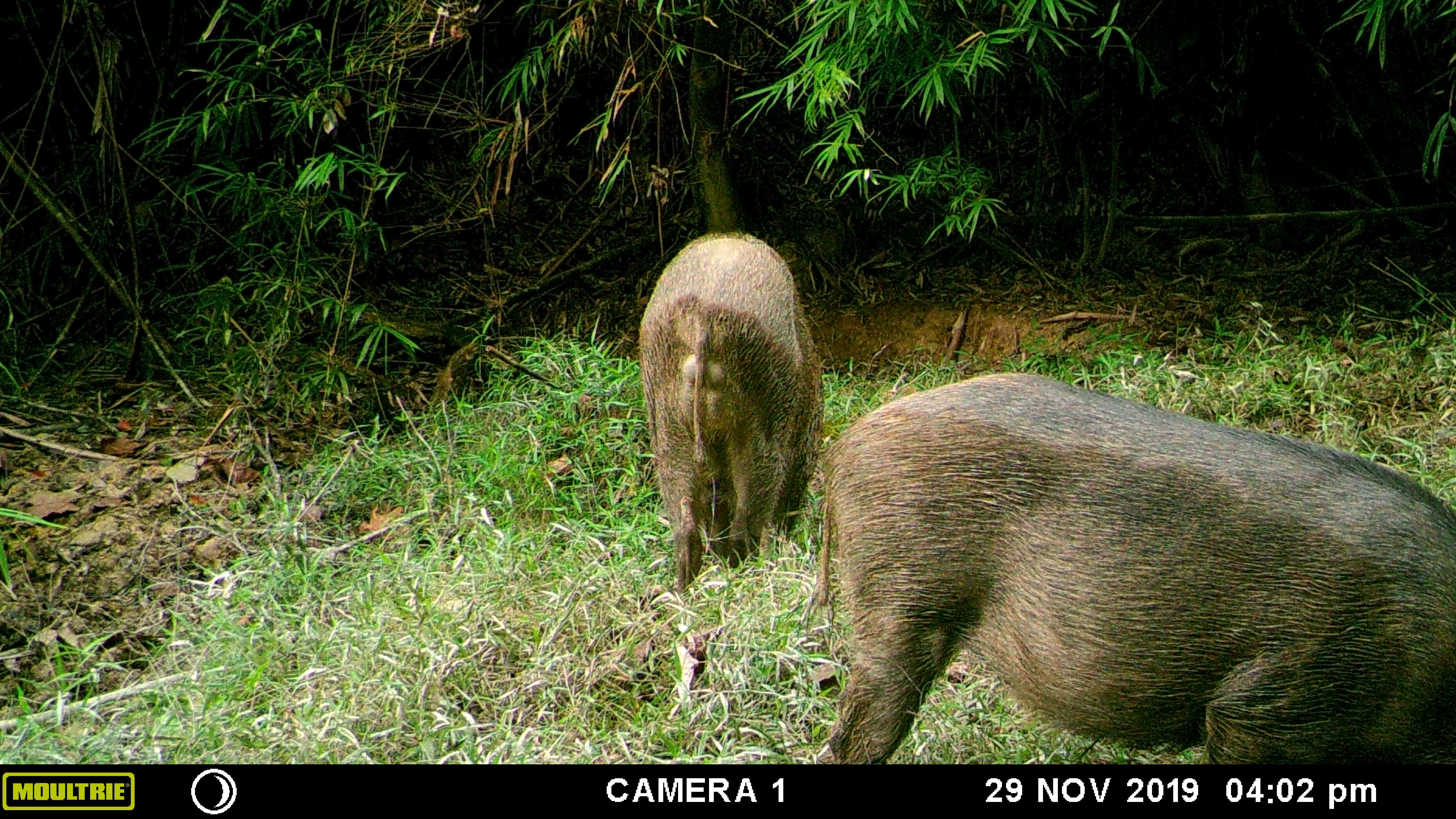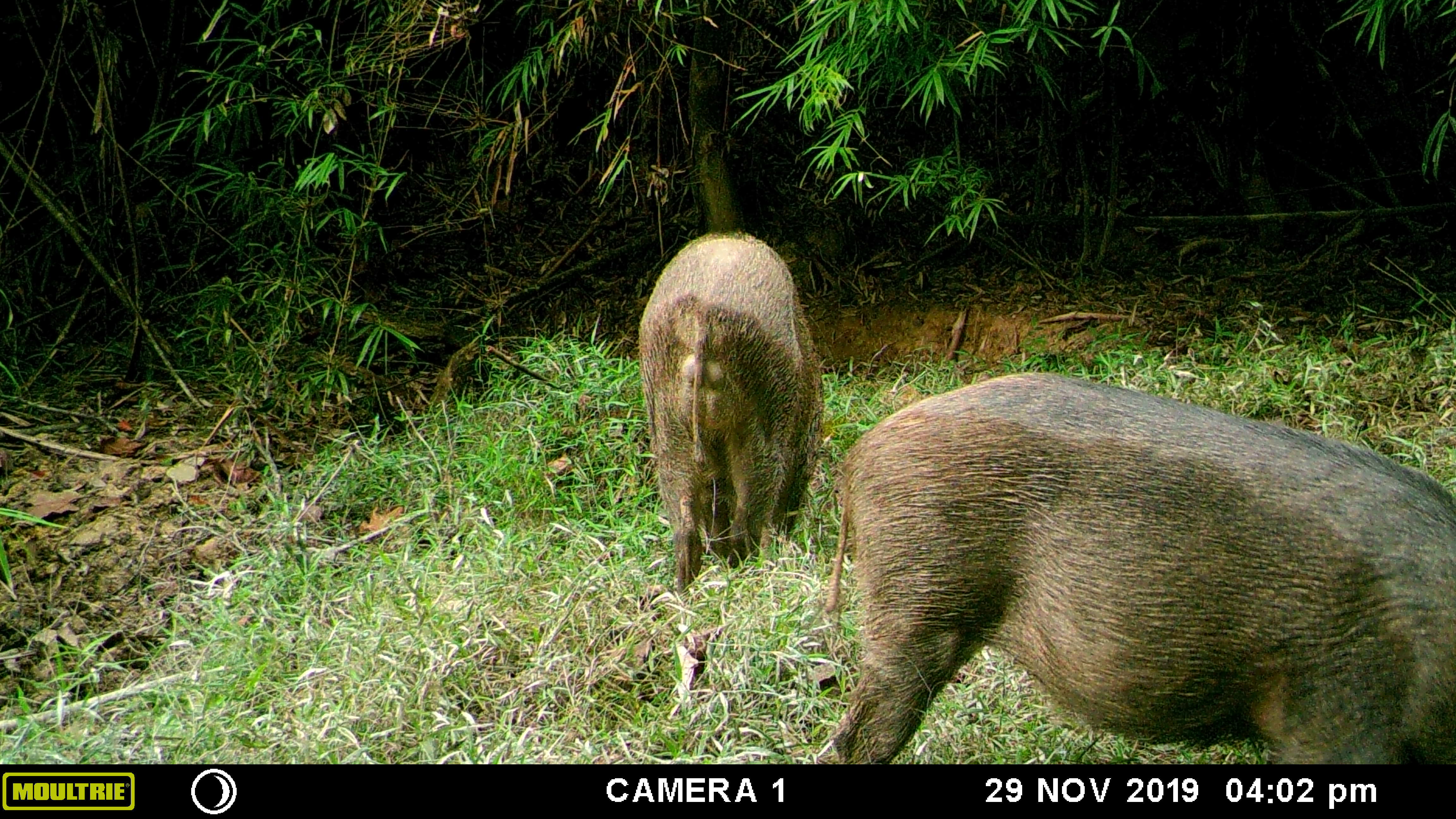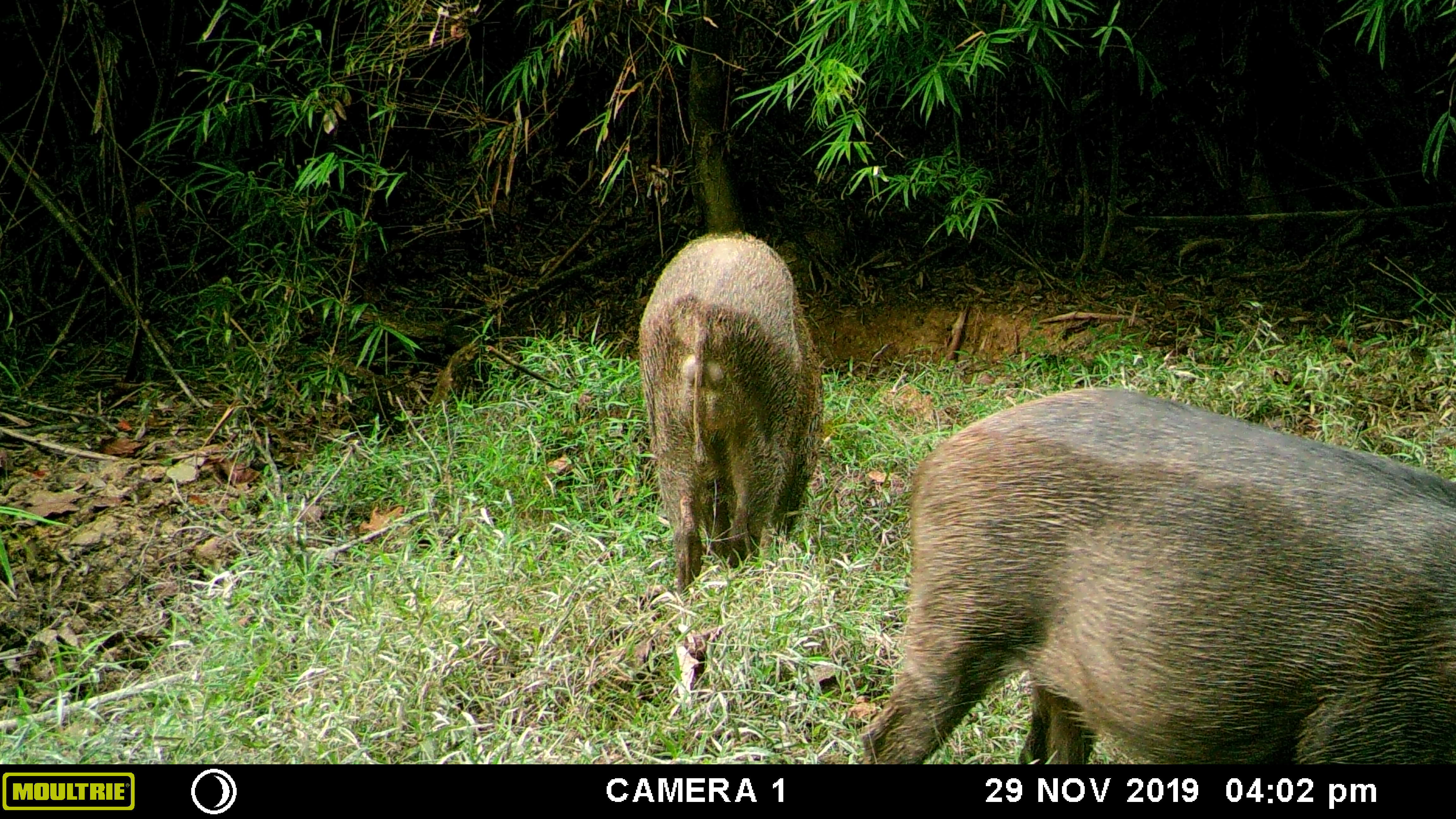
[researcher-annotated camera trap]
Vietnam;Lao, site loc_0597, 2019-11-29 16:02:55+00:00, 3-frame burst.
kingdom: Animalia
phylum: Chordata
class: Mammalia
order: Artiodactyla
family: Suidae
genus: Sus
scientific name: Sus scrofa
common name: eurasian wild pig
Eurasian wild pig (Sus scrofa). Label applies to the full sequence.